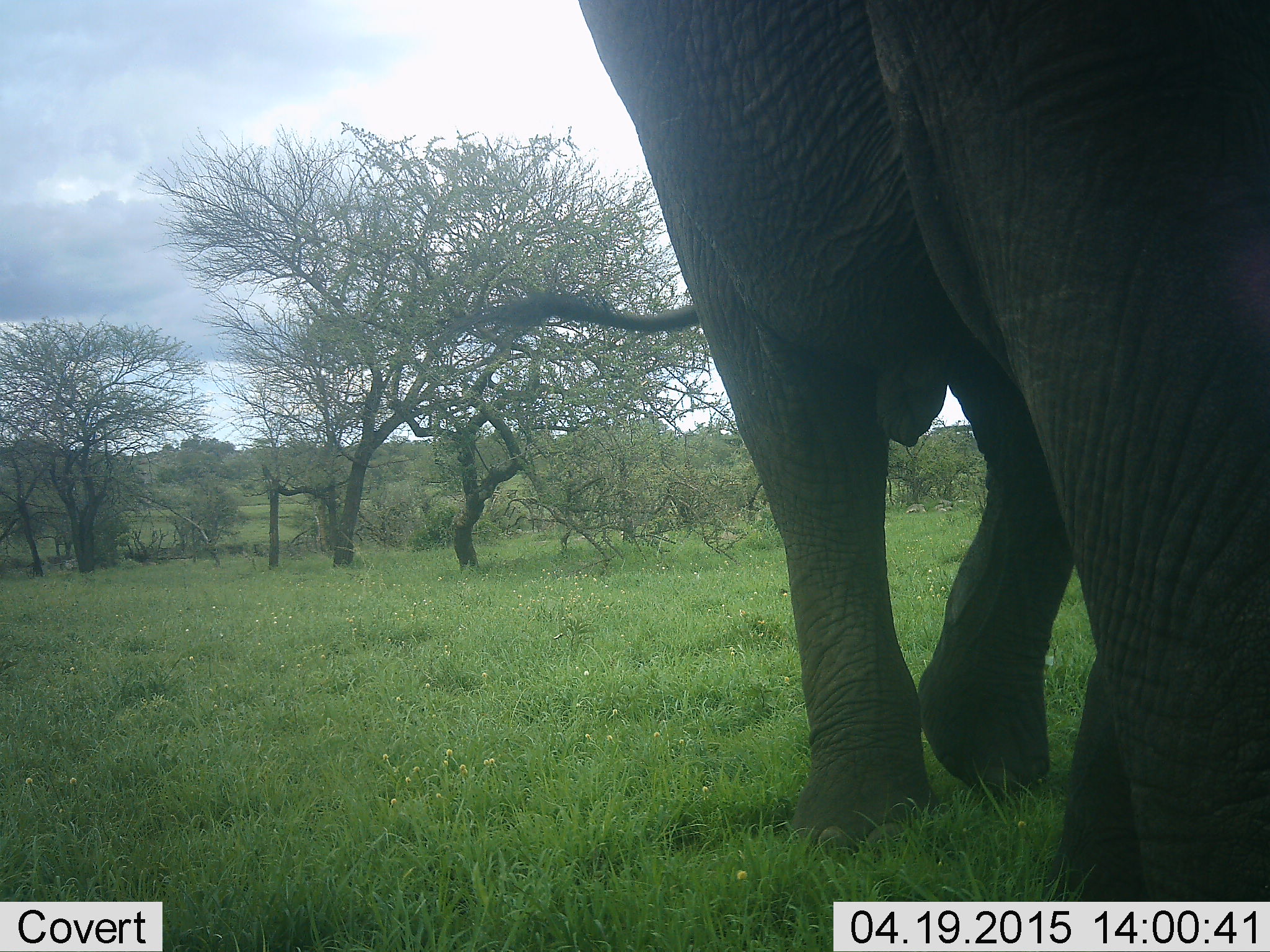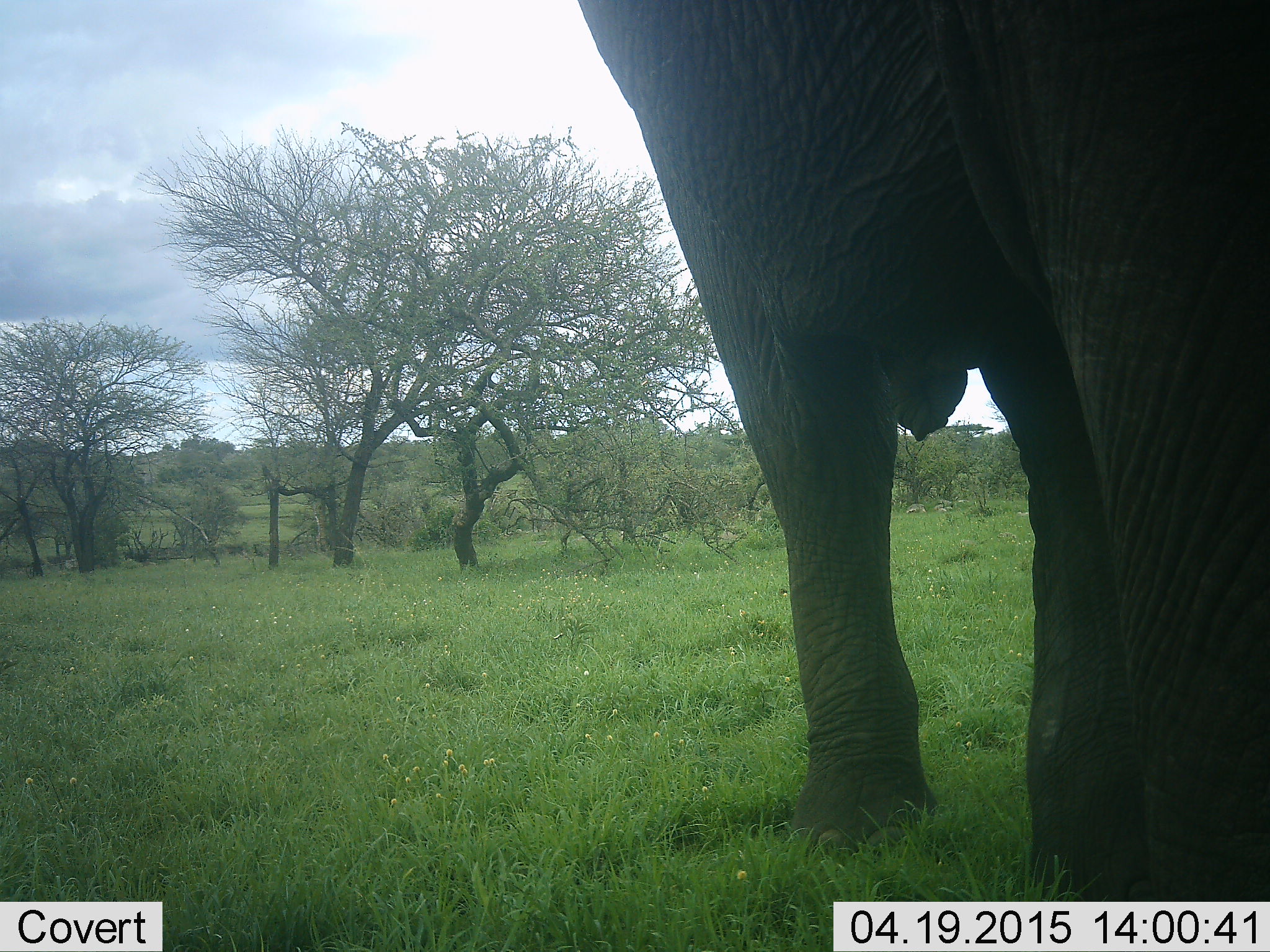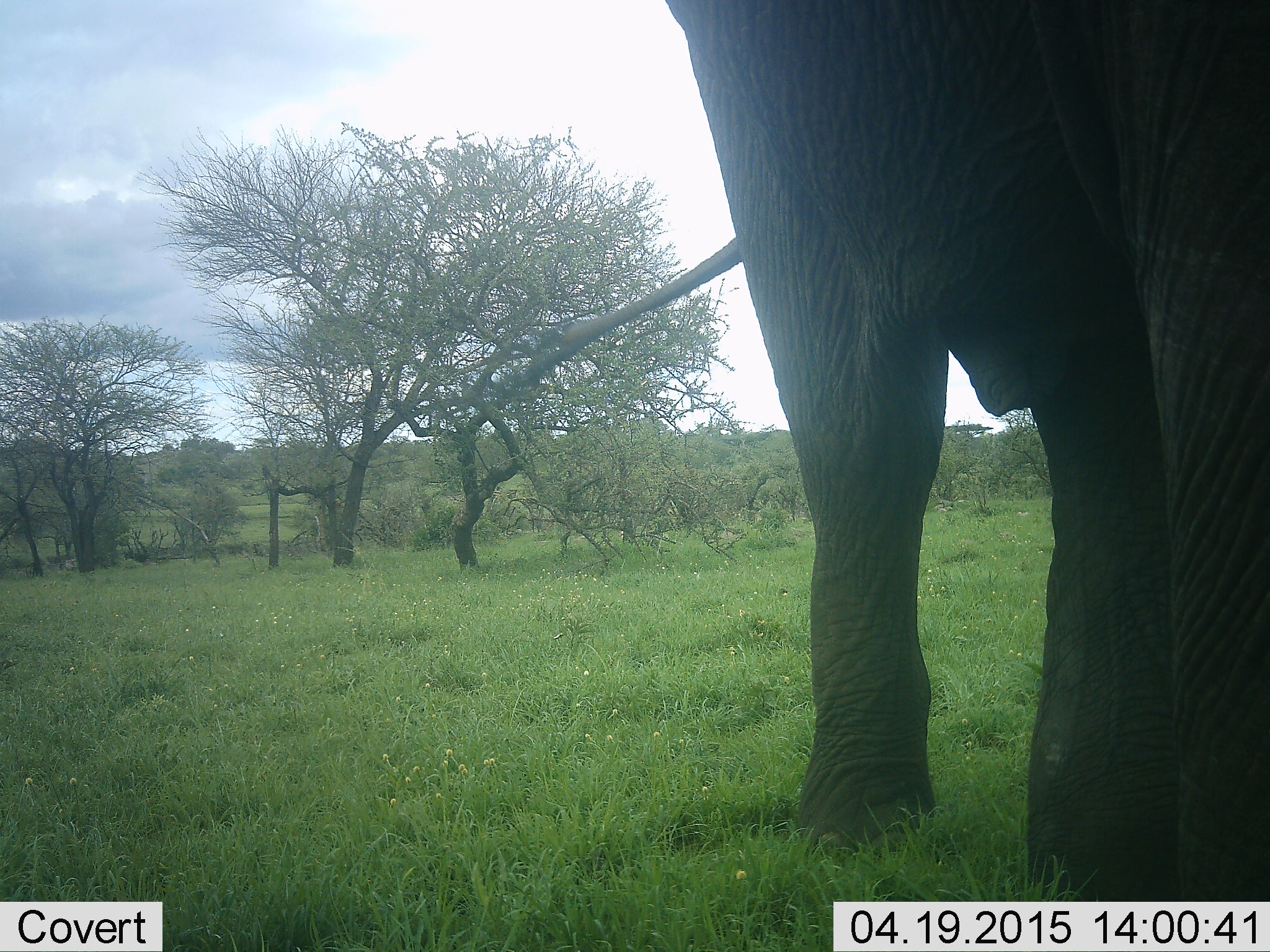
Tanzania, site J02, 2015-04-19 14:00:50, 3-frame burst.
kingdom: Animalia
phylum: Chordata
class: Mammalia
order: Proboscidea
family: Elephantidae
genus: Loxodonta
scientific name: Loxodonta africana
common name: african bush elephant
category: elephant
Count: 1.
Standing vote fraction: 20%.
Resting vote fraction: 0%.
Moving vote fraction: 80%.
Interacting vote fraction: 0%.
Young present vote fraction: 0%.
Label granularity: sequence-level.